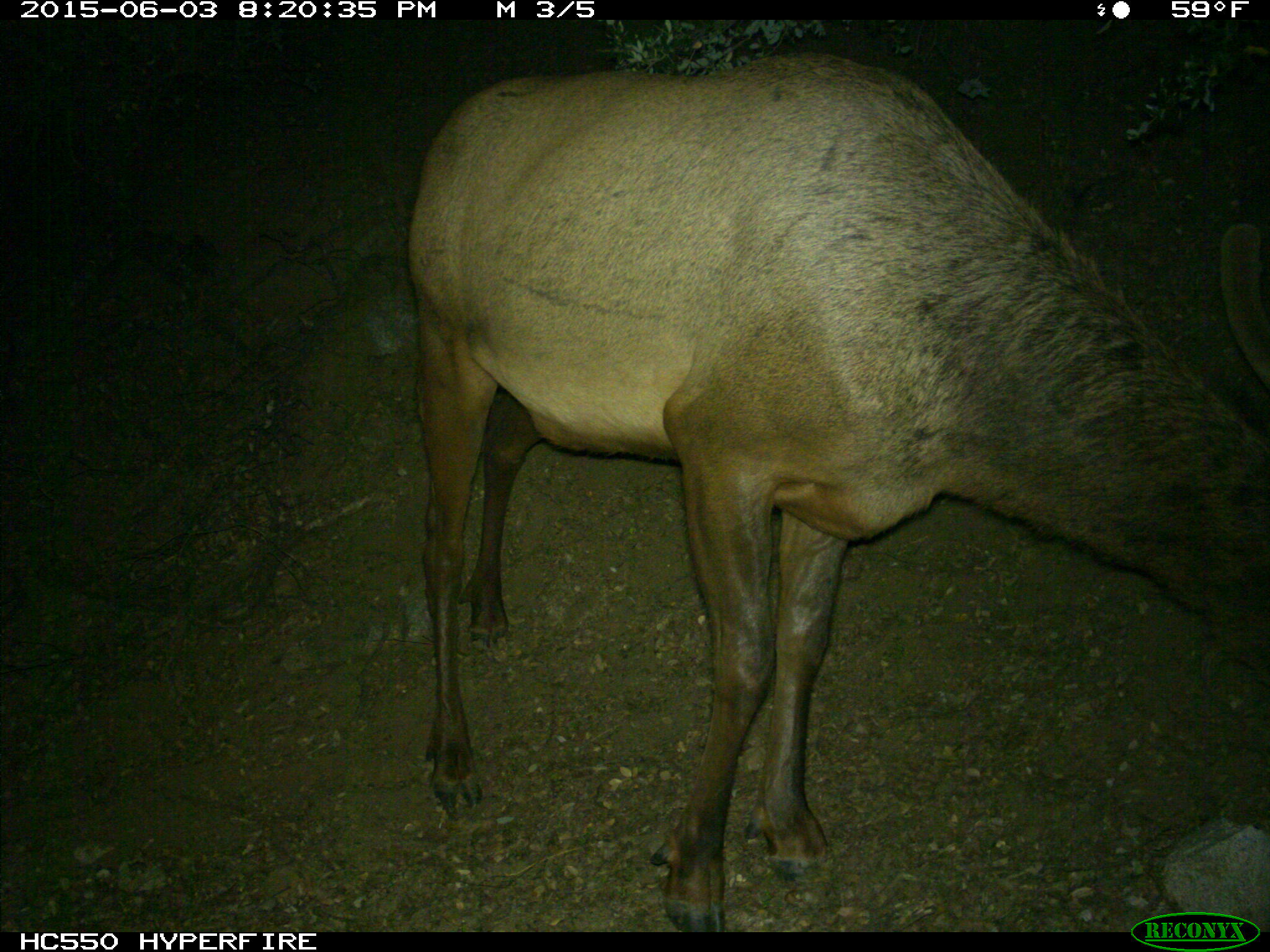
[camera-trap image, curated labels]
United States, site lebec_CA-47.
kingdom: Animalia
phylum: Chordata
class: Mammalia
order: Artiodactyla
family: Cervidae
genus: Cervus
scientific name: Cervus canadensis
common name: elk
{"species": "Cervus canadensis (elk)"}